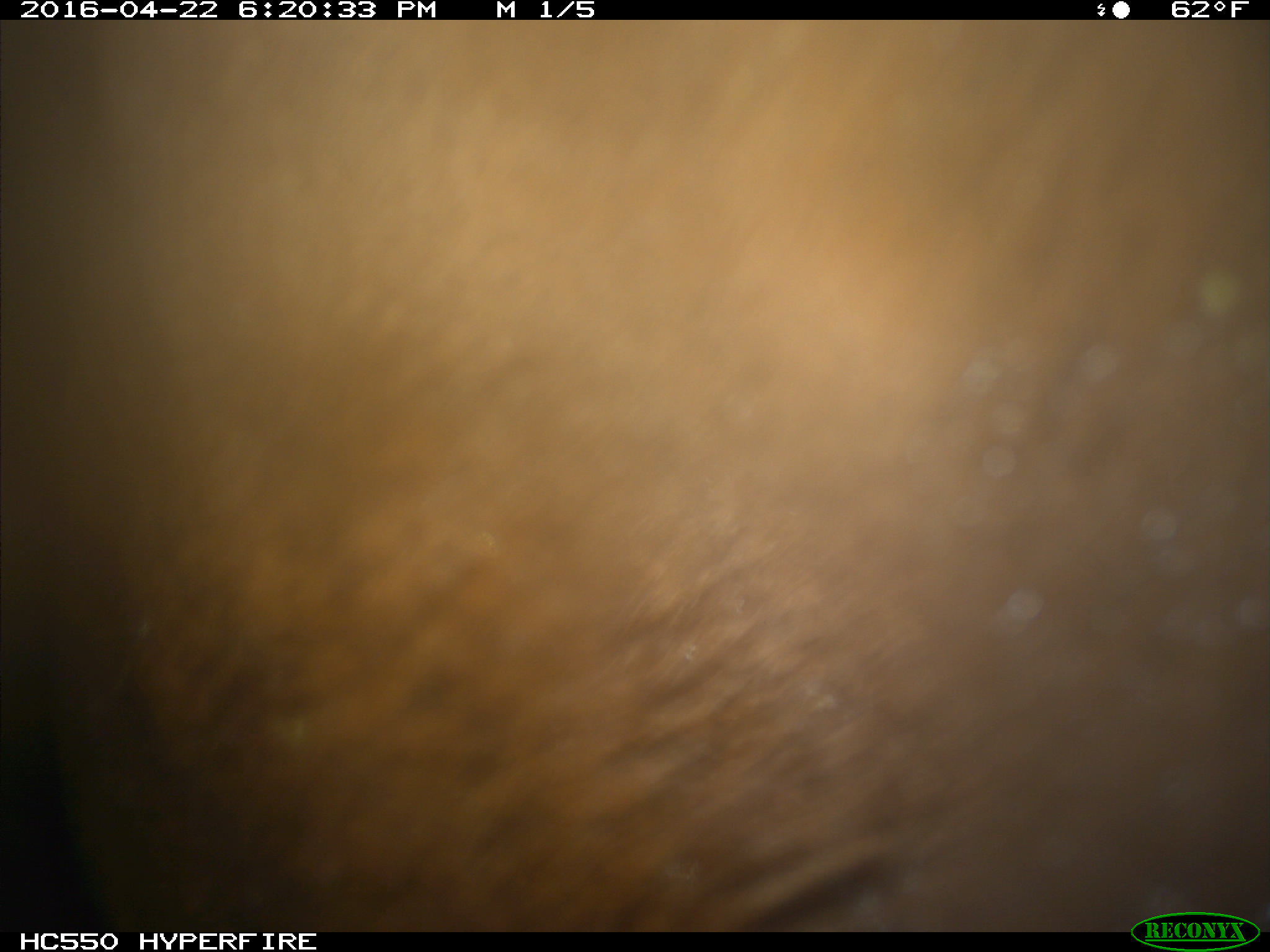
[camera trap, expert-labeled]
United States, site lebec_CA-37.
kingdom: Animalia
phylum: Chordata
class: Mammalia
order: Artiodactyla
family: Bovidae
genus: Bos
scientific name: Bos taurus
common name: domestic cow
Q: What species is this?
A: Bos taurus (domestic cow).